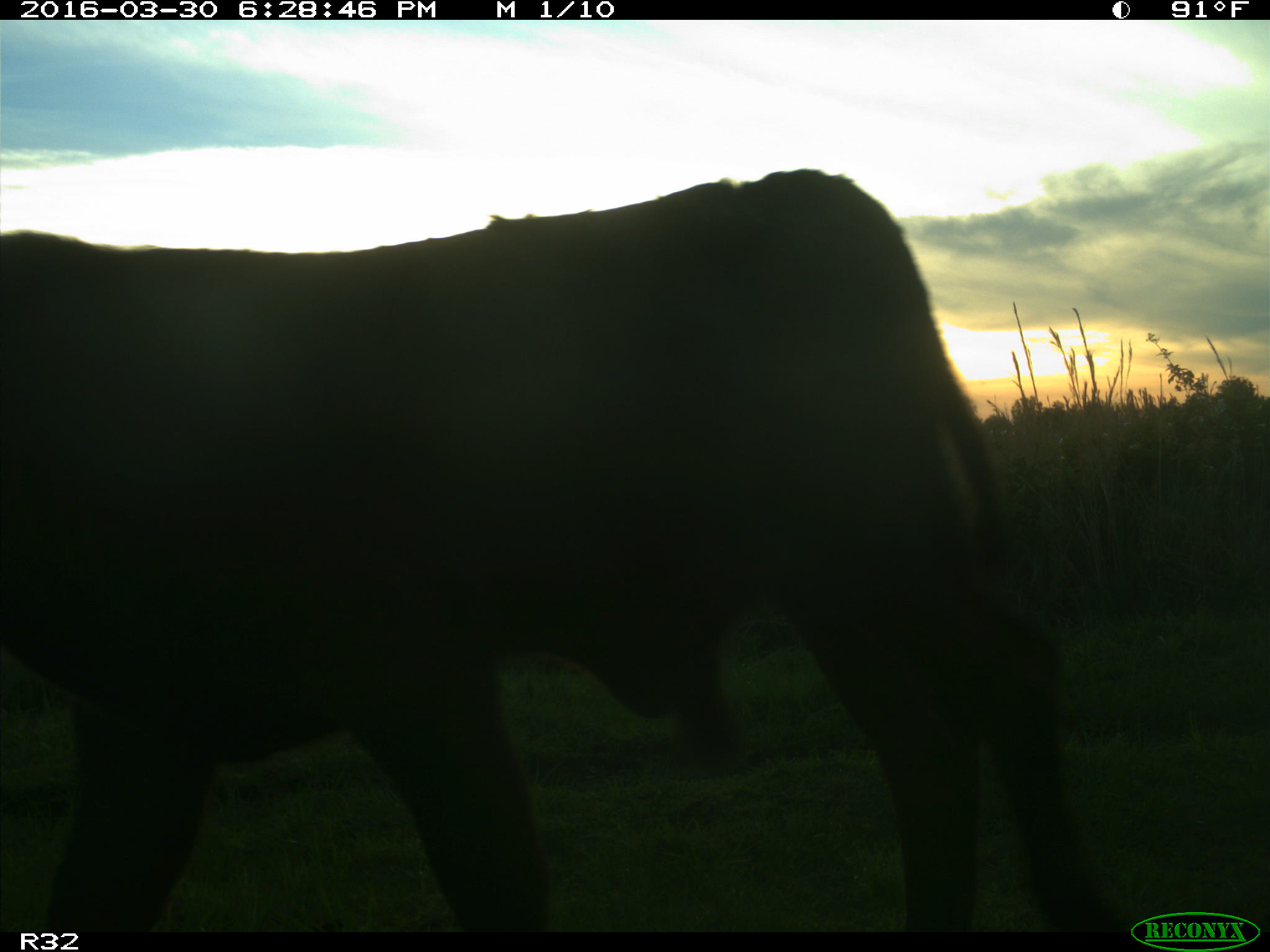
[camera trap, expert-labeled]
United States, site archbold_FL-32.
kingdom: Animalia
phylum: Chordata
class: Mammalia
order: Artiodactyla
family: Bovidae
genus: Bos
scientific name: Bos taurus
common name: domestic cow